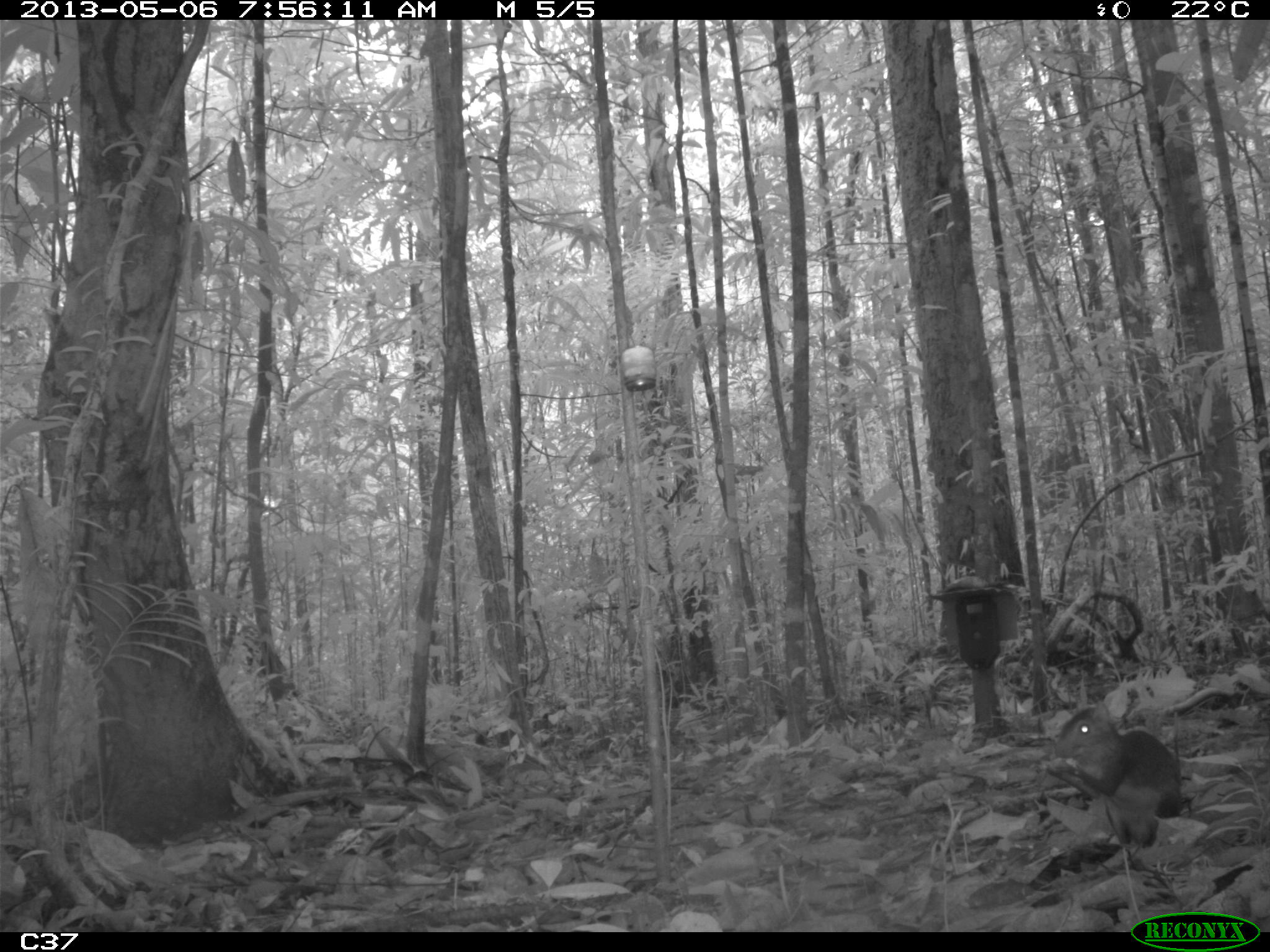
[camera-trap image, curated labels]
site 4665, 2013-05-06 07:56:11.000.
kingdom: Animalia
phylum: Chordata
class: Mammalia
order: Rodentia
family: Dasyproctidae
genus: Myoprocta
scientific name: Myoprocta pratti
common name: green acouchi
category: myoprocta pratii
Myoprocta pratii (green acouchi) (Myoprocta pratti), count 1, age adult.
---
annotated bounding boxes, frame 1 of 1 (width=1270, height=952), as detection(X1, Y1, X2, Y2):
myoprocta pratii: detection(1043, 701, 1180, 846)